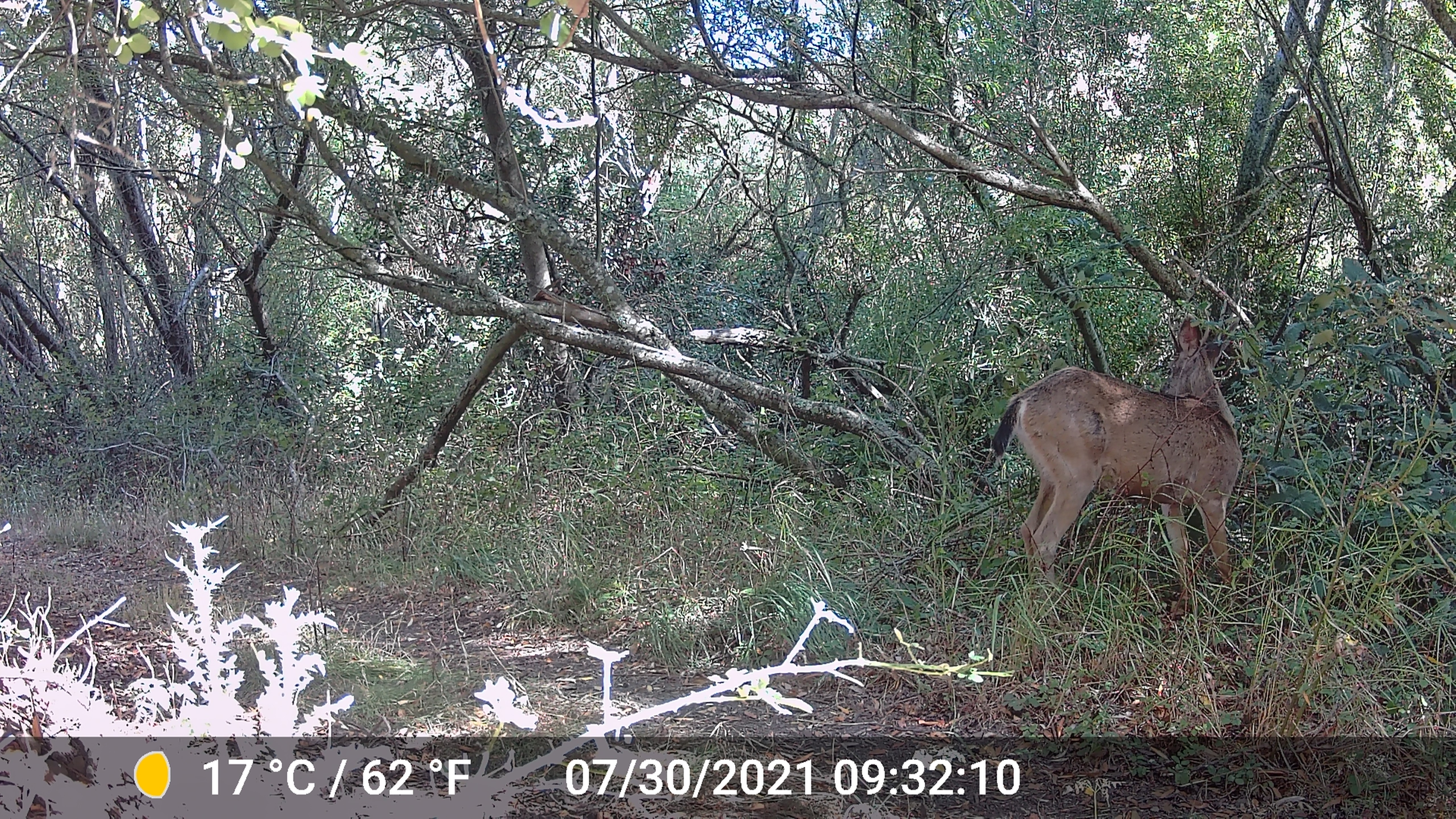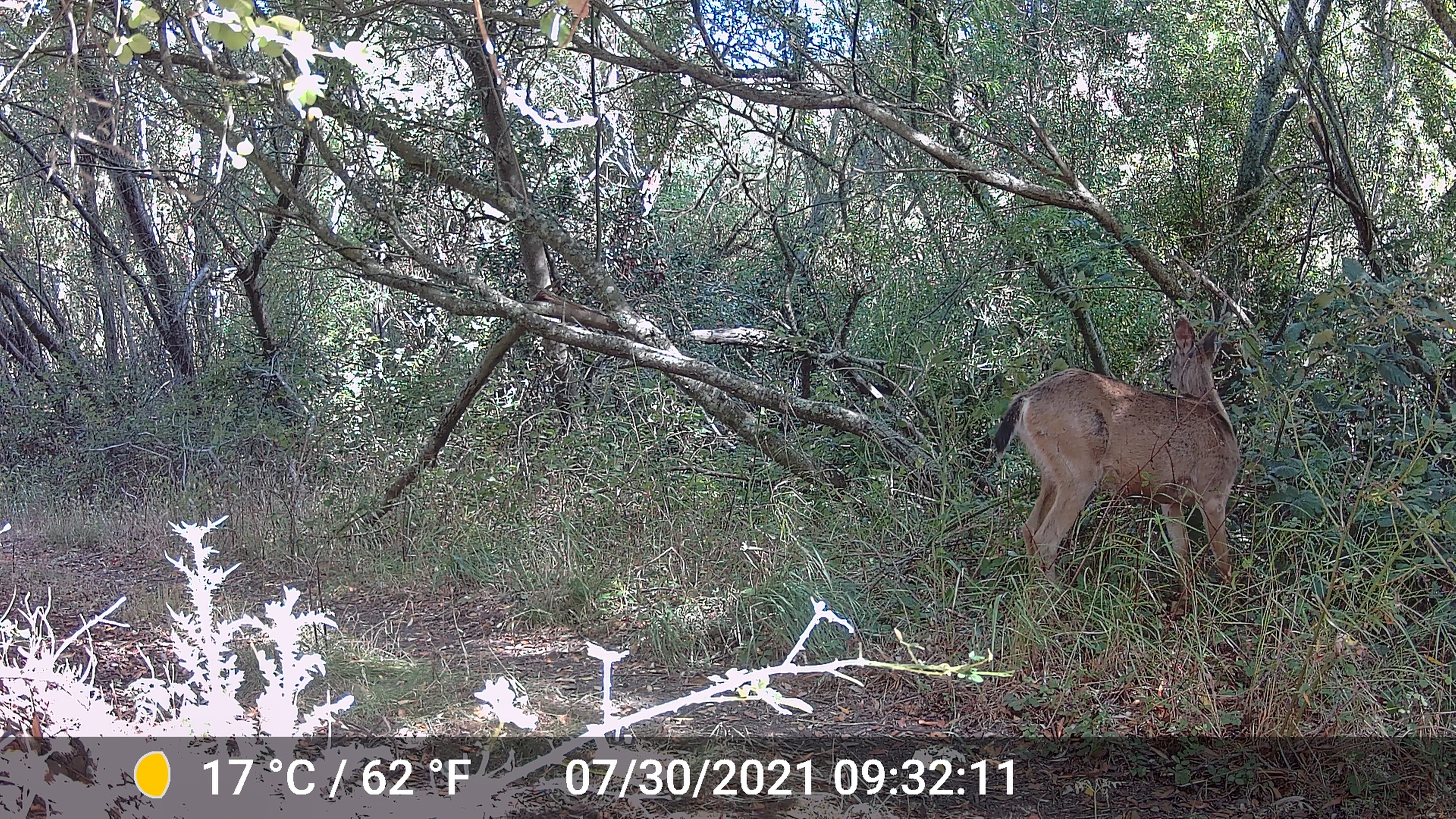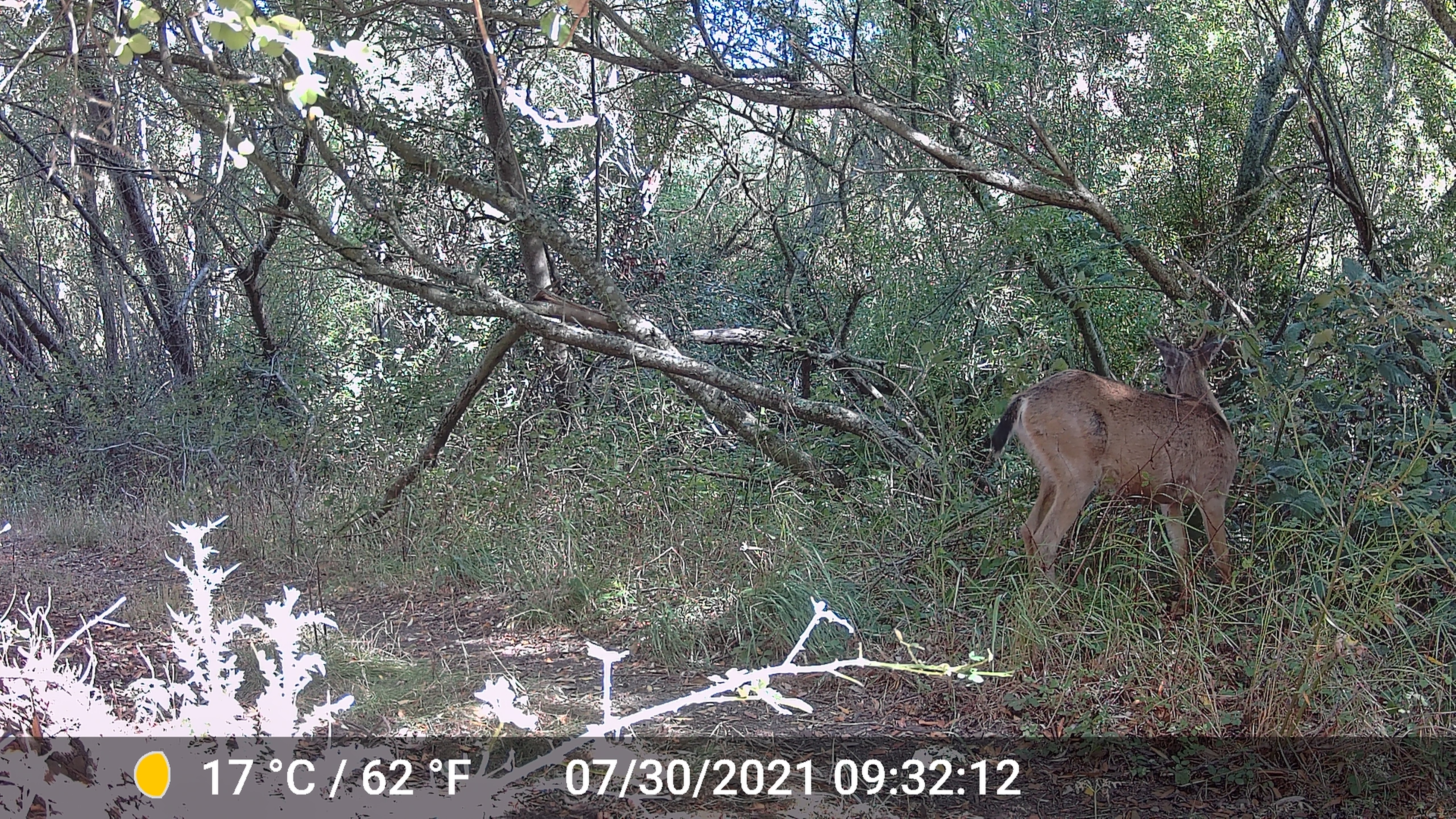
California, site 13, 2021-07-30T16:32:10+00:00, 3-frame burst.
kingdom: Animalia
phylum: Chordata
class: Mammalia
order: Artiodactyla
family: Cervidae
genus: Odocoileus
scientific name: Odocoileus hemionus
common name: mule deer